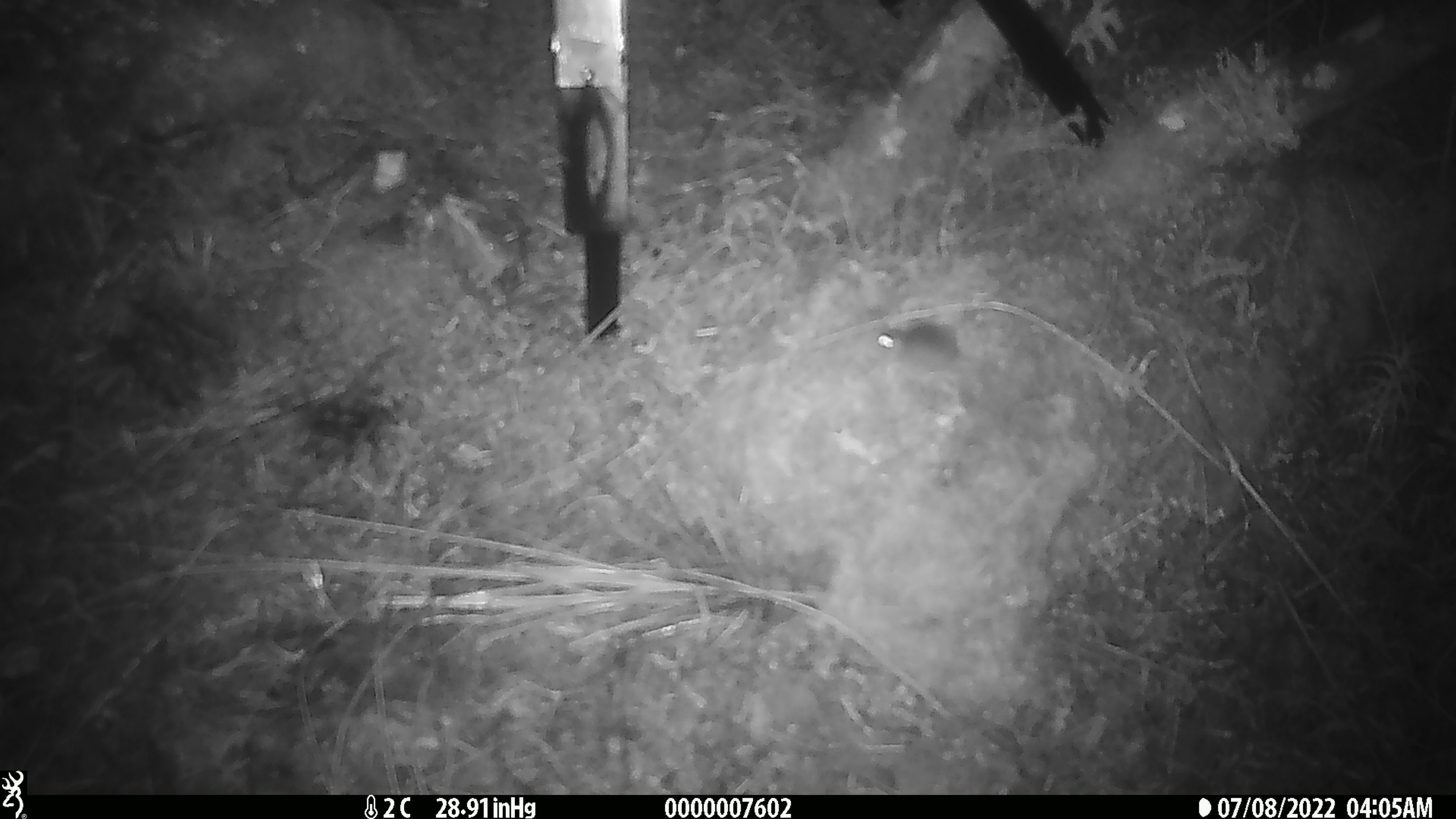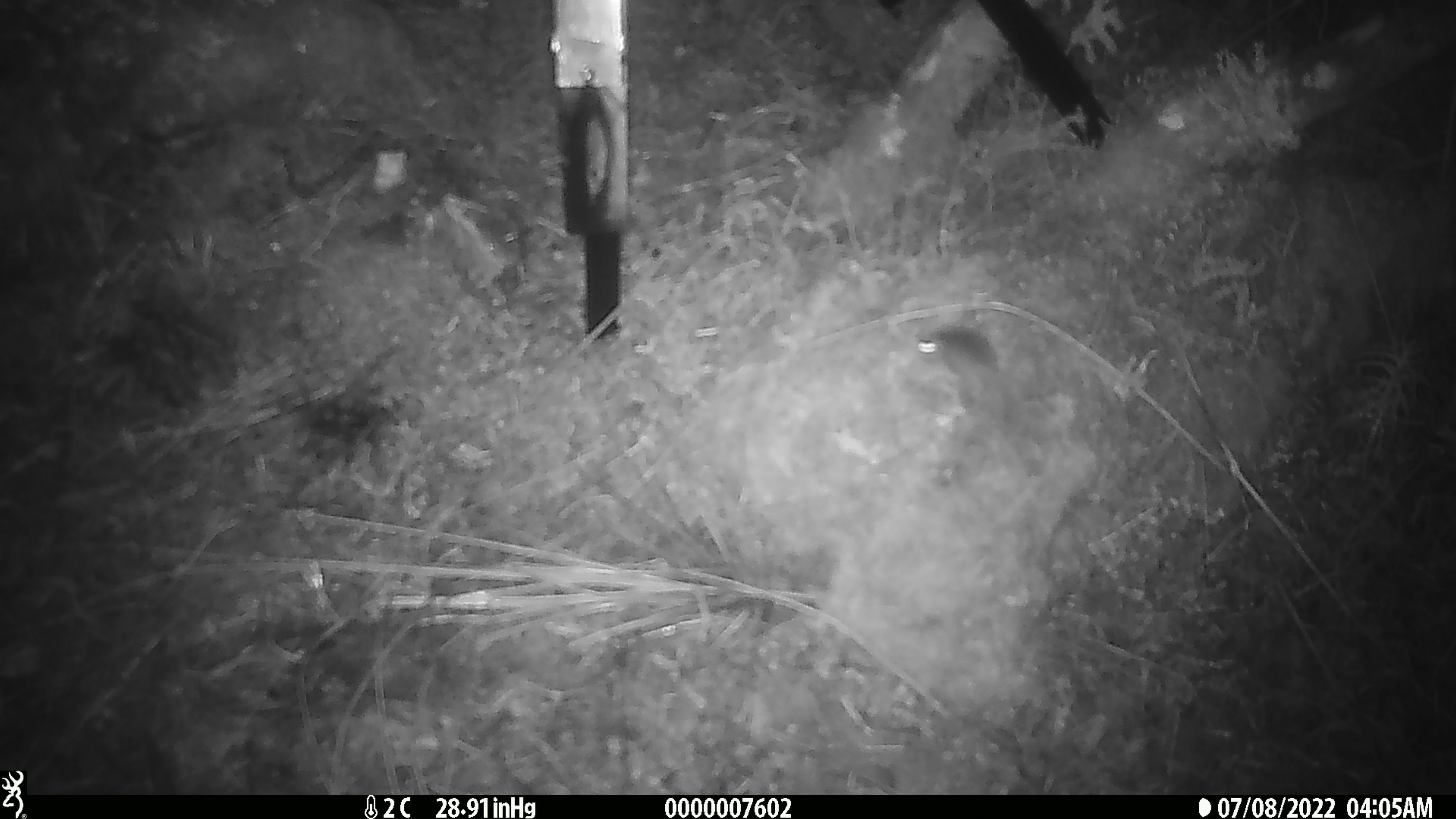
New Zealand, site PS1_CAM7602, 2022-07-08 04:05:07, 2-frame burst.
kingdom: Animalia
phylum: Chordata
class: Mammalia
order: Rodentia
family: Muridae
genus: Mus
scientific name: Mus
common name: mouse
Mouse (Mus).